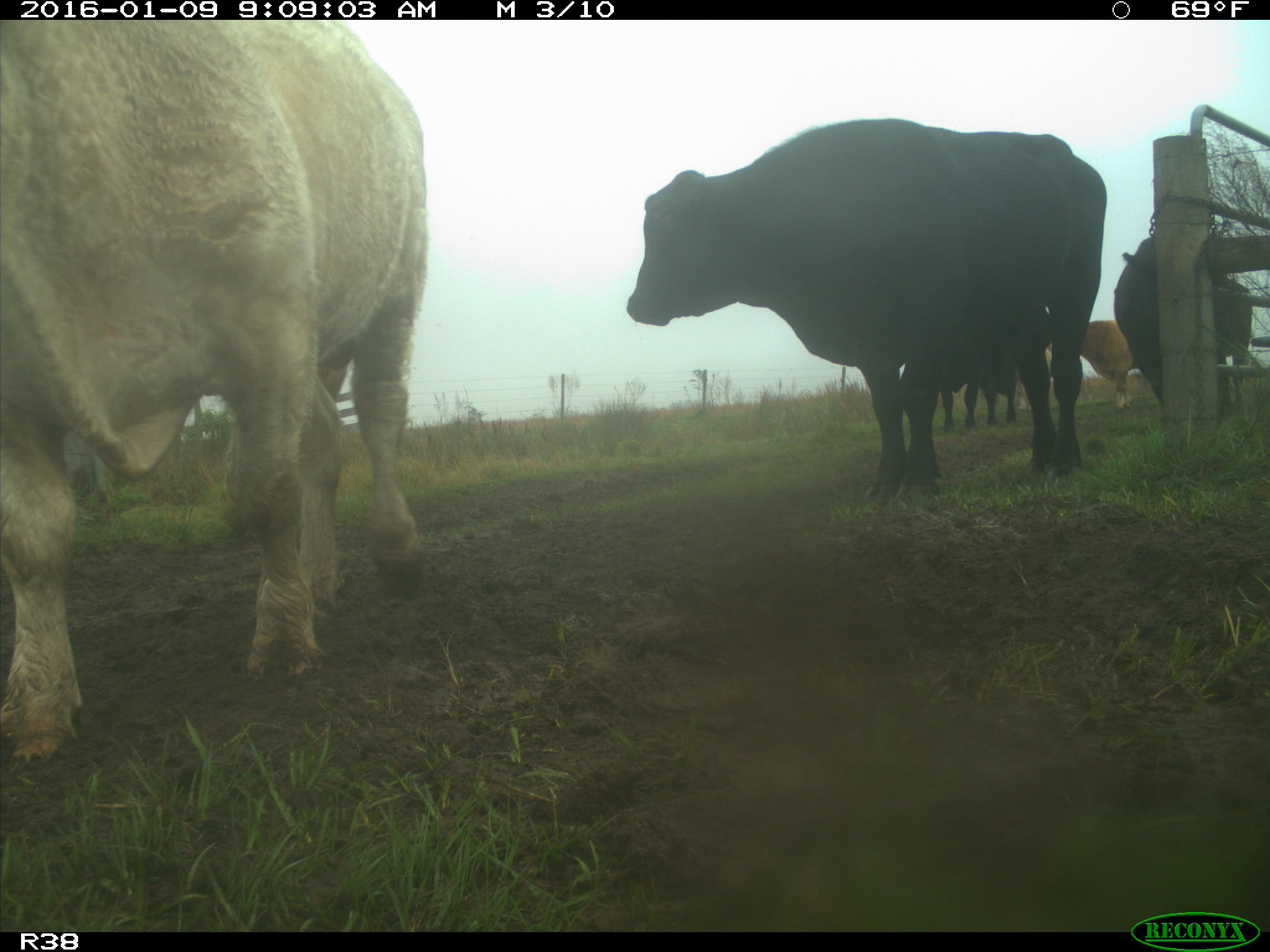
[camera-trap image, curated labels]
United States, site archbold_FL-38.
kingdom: Animalia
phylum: Chordata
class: Mammalia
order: Artiodactyla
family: Bovidae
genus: Bos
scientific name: Bos taurus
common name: domestic cow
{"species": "Bos taurus (domestic cow)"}